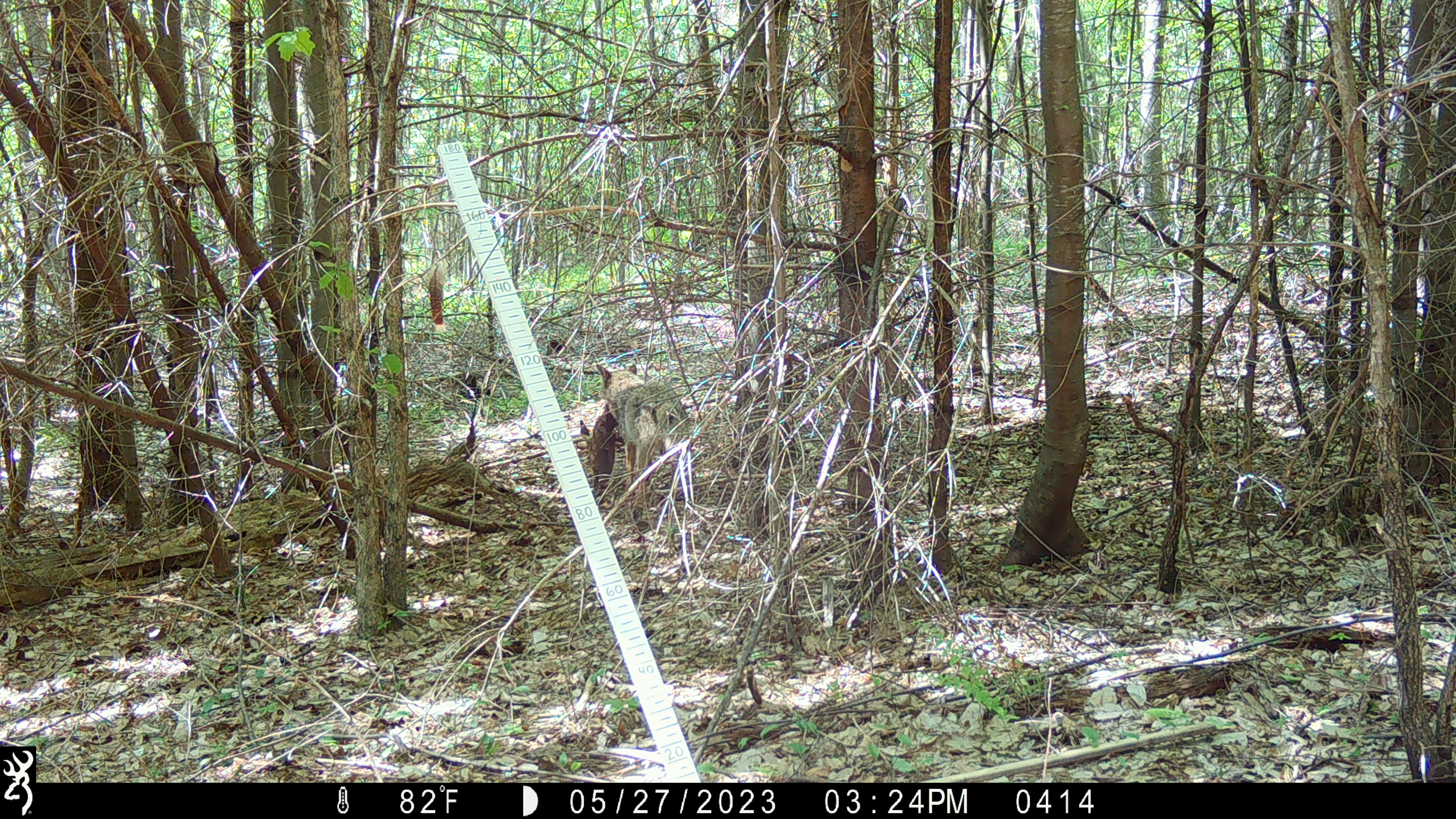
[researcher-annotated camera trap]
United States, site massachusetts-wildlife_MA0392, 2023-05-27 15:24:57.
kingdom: Animalia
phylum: Chordata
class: Mammalia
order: Carnivora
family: Canidae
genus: Canis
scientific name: Canis latrans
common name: coyote